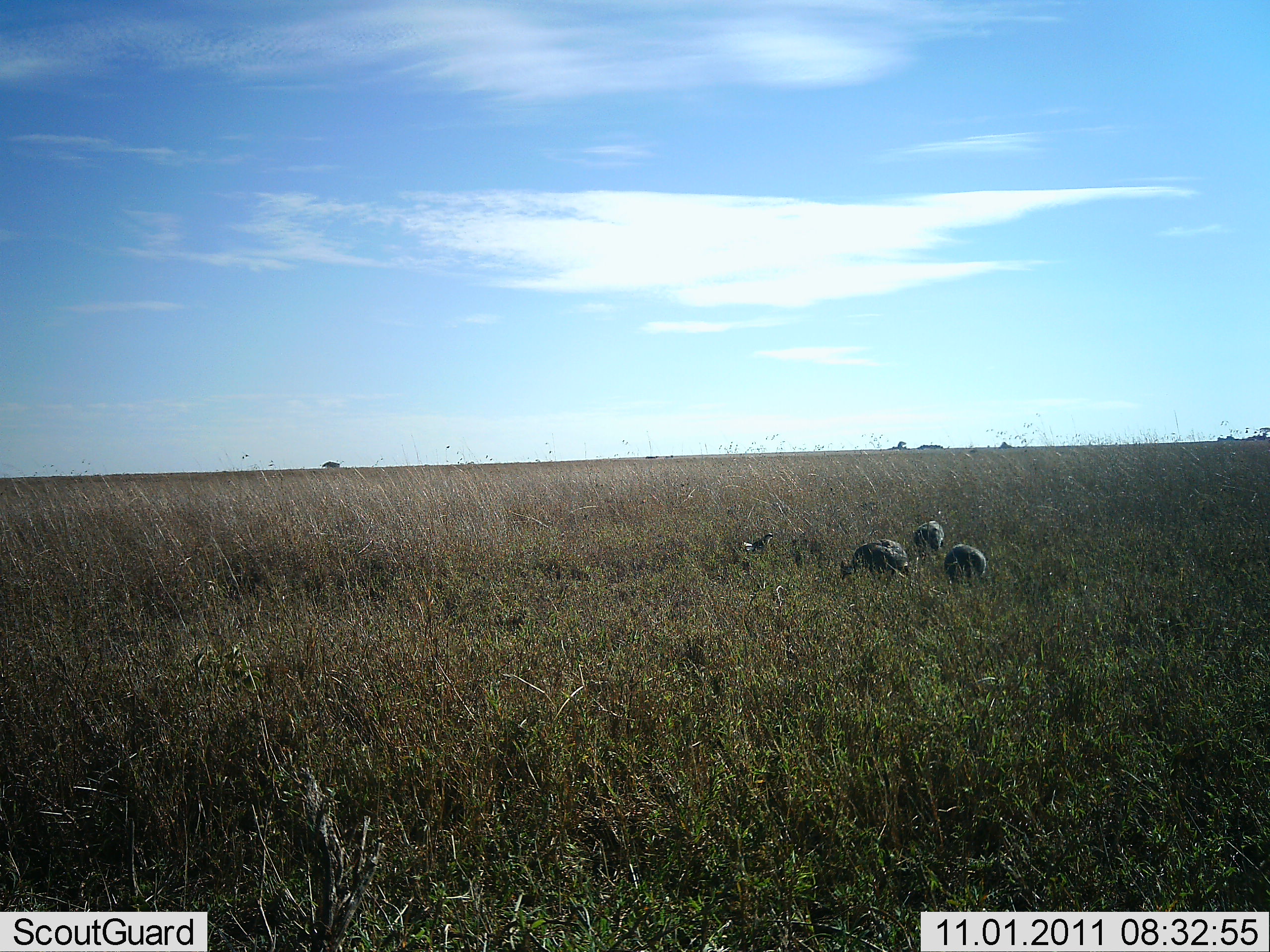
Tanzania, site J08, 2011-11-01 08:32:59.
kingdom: Animalia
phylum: Chordata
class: Aves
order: Galliformes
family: Numididae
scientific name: Numididae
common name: guinea fowl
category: guineafowl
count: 4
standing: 0%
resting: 0%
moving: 8%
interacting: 0%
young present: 0%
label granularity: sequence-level